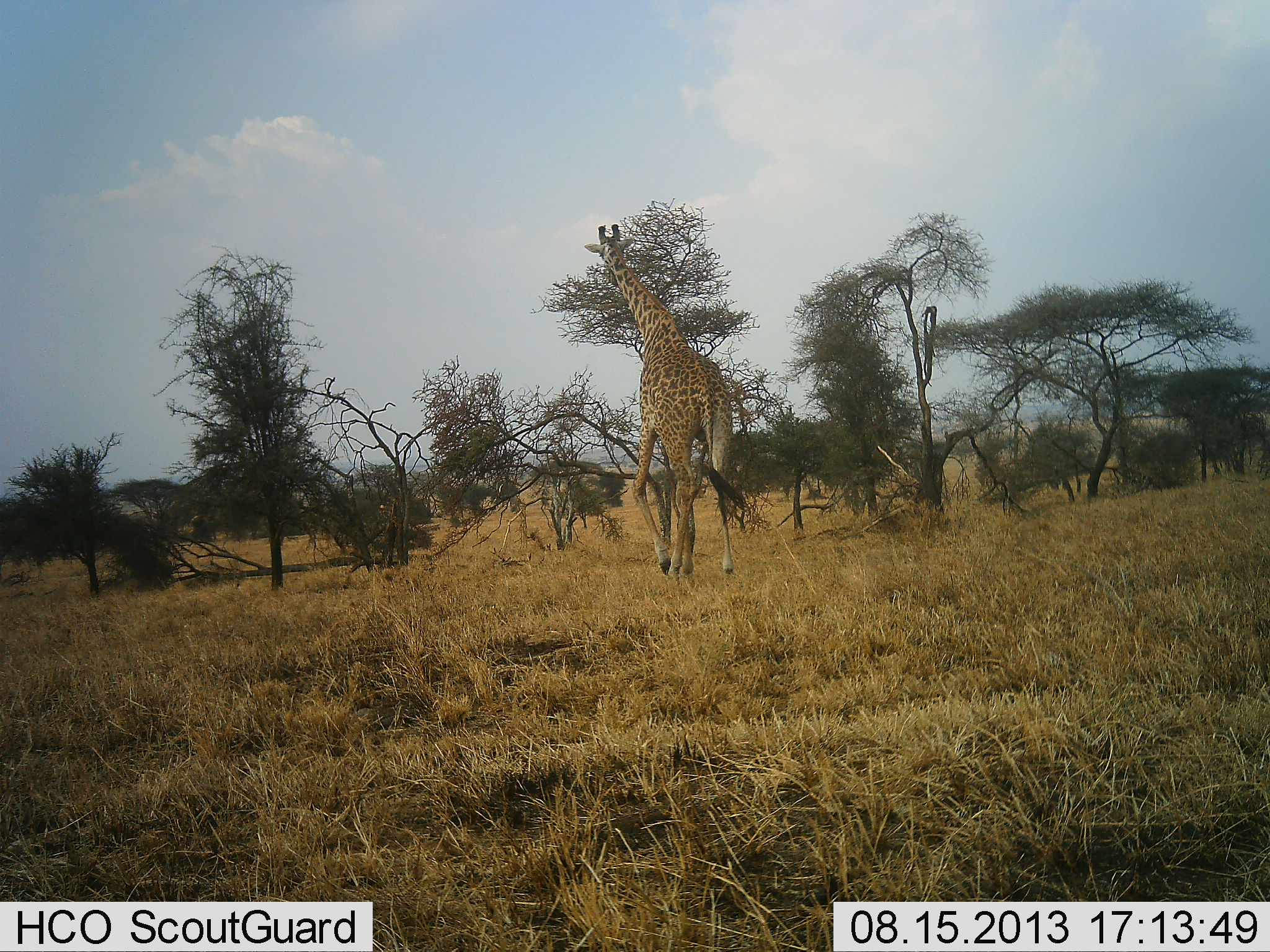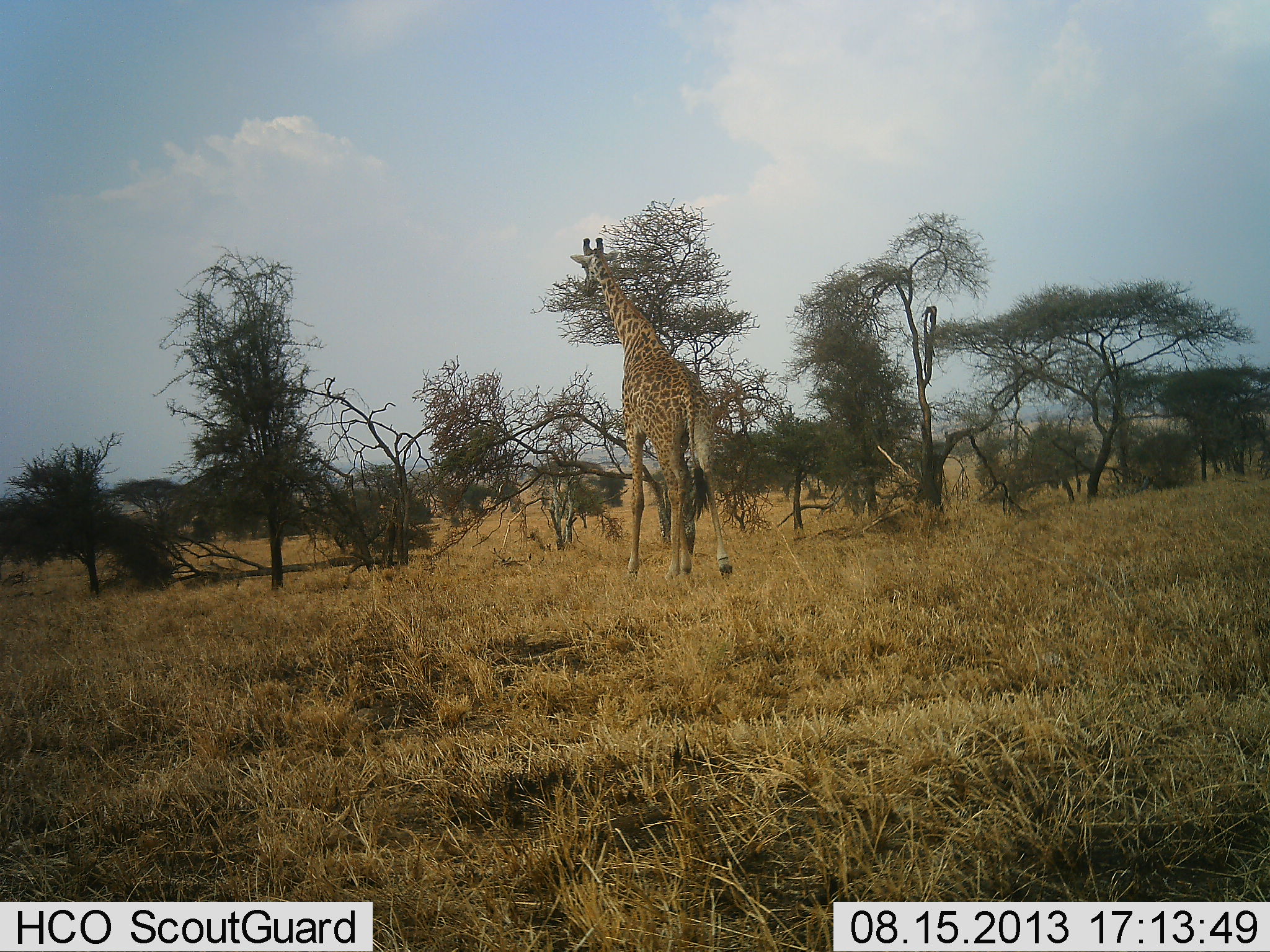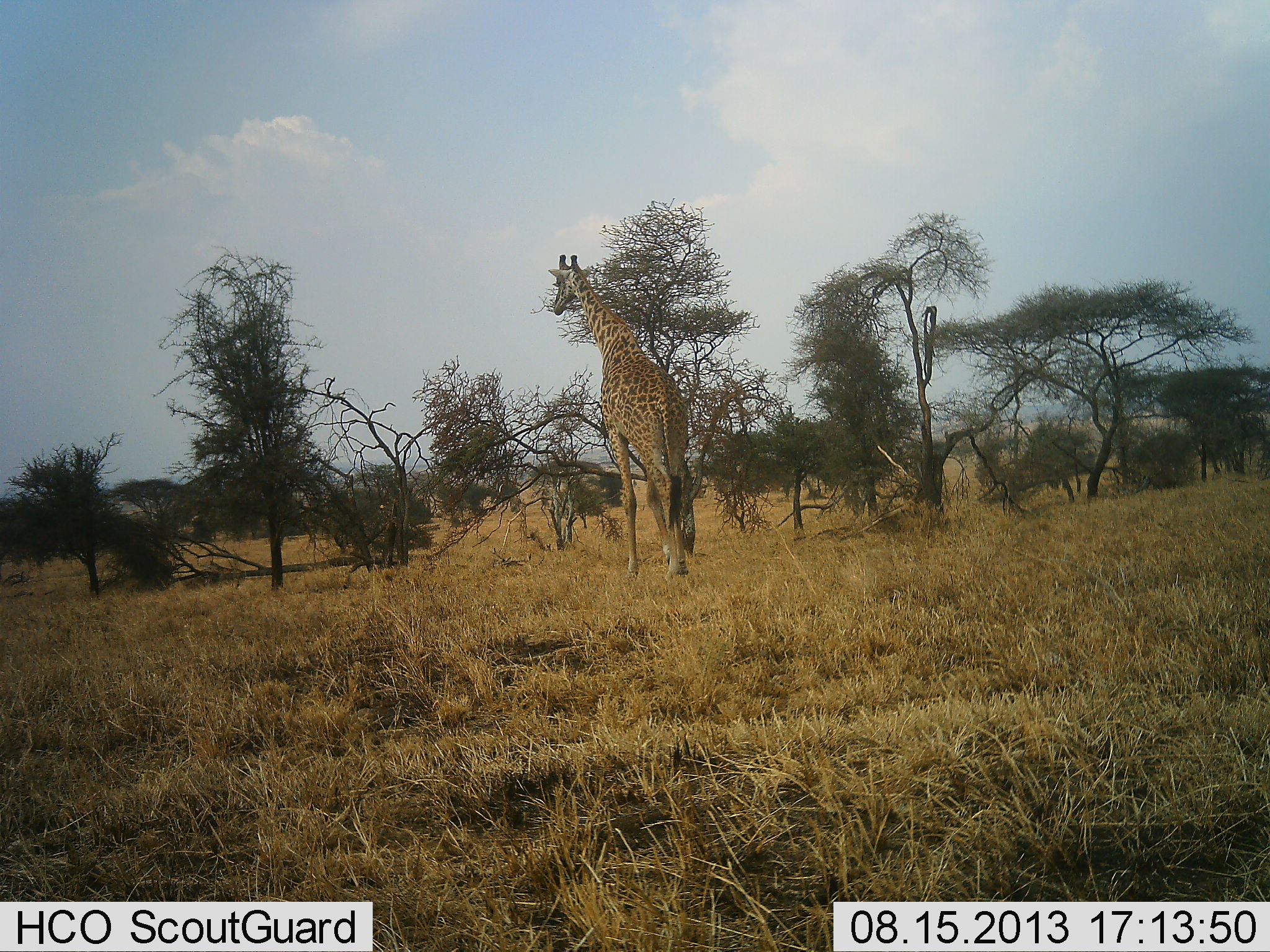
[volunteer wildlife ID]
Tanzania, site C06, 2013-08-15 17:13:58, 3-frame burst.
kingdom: Animalia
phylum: Chordata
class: Mammalia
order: Artiodactyla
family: Giraffidae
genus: Giraffa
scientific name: Giraffa camelopardalis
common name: giraffe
Giraffe (Giraffa camelopardalis), count 1. Behavior (volunteer vote fractions): standing 18%, resting 0%, moving 82%, interacting 0%. Young present (vote fraction): 0%. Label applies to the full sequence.